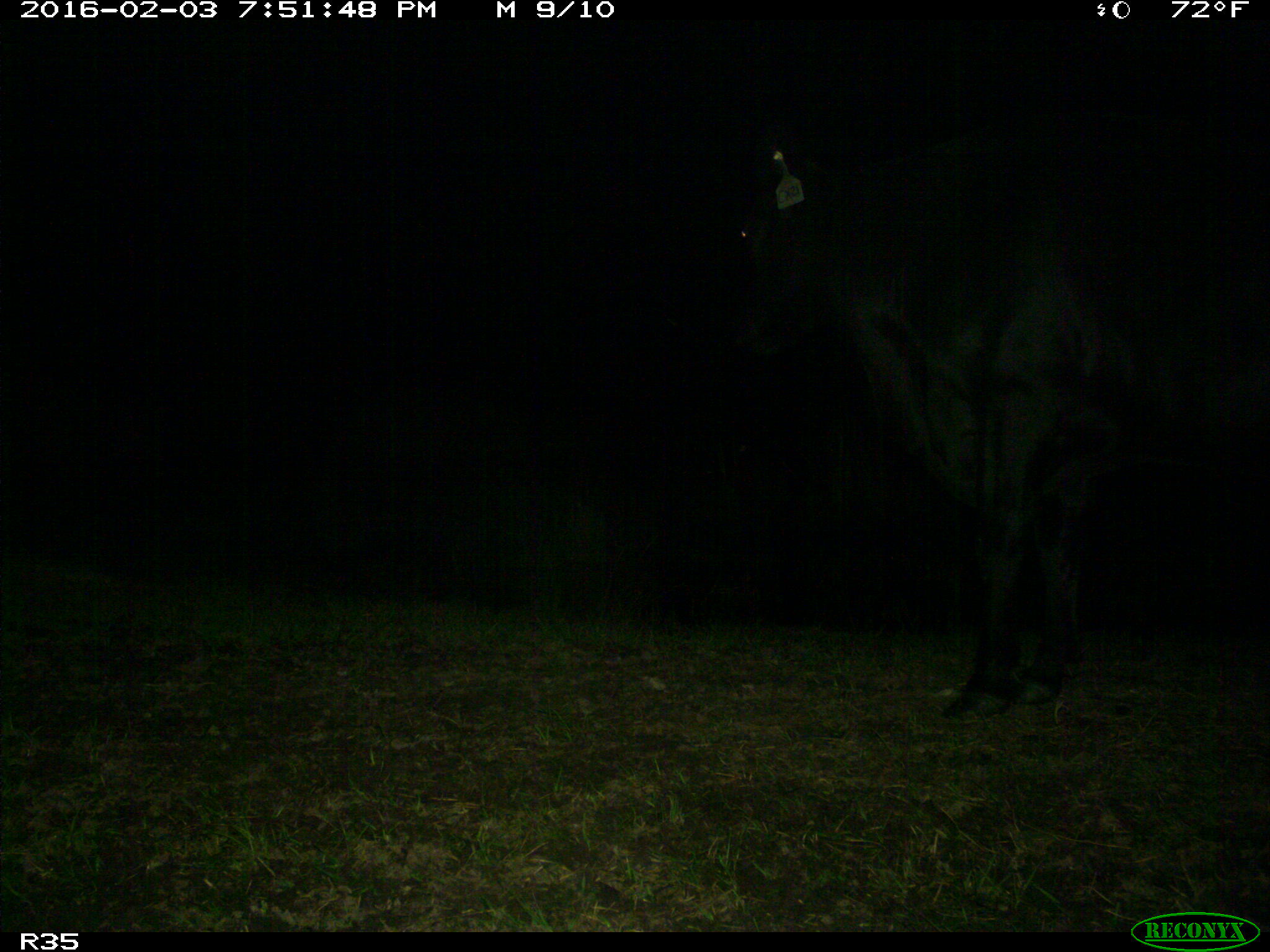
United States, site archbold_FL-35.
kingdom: Animalia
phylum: Chordata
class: Mammalia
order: Artiodactyla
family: Bovidae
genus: Bos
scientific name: Bos taurus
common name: domestic cow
Bos taurus (domestic cow).